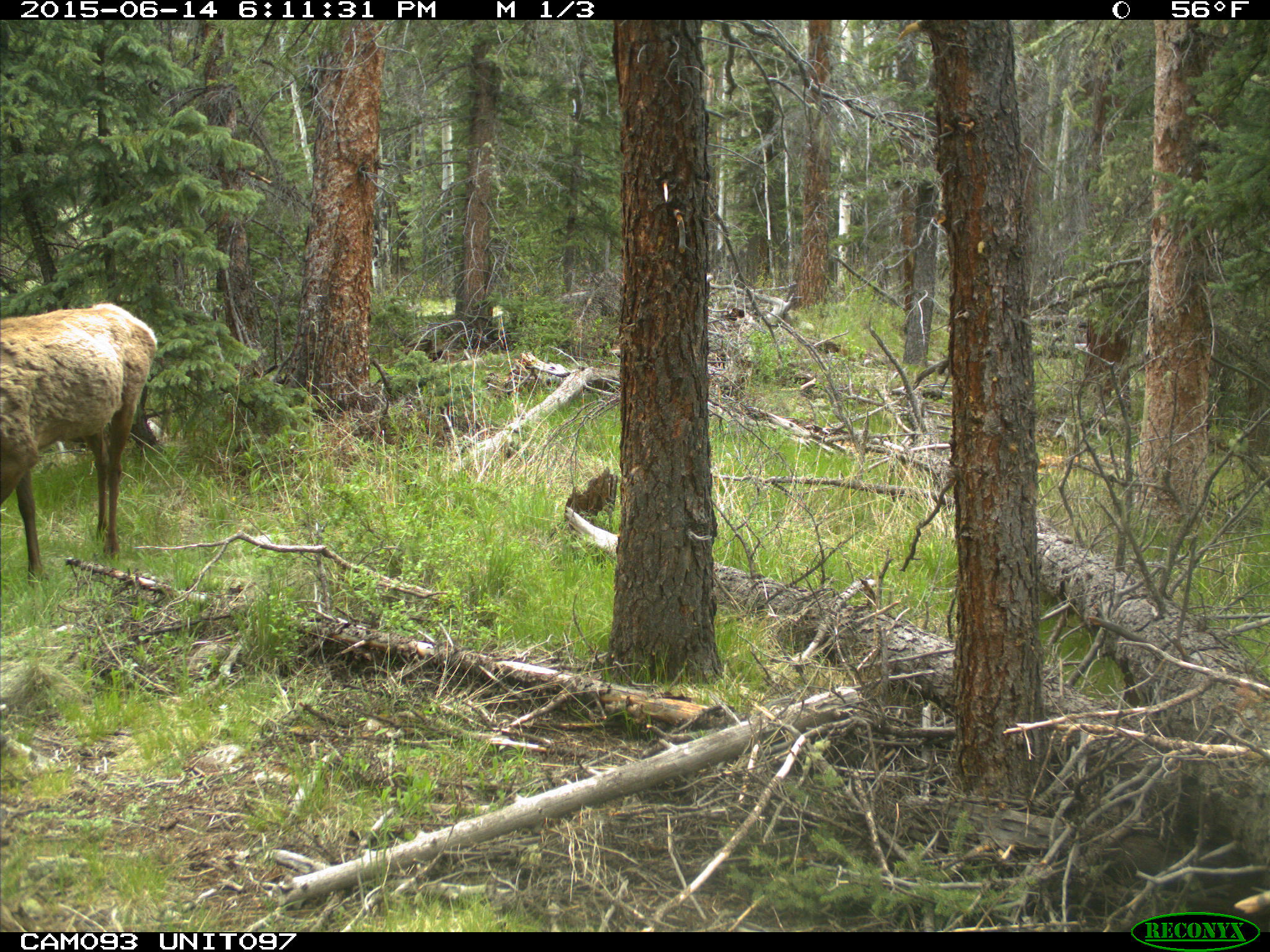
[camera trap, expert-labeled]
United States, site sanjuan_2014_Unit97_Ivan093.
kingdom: Animalia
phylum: Chordata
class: Mammalia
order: Artiodactyla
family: Cervidae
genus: Cervus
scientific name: Cervus elaphus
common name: red deer